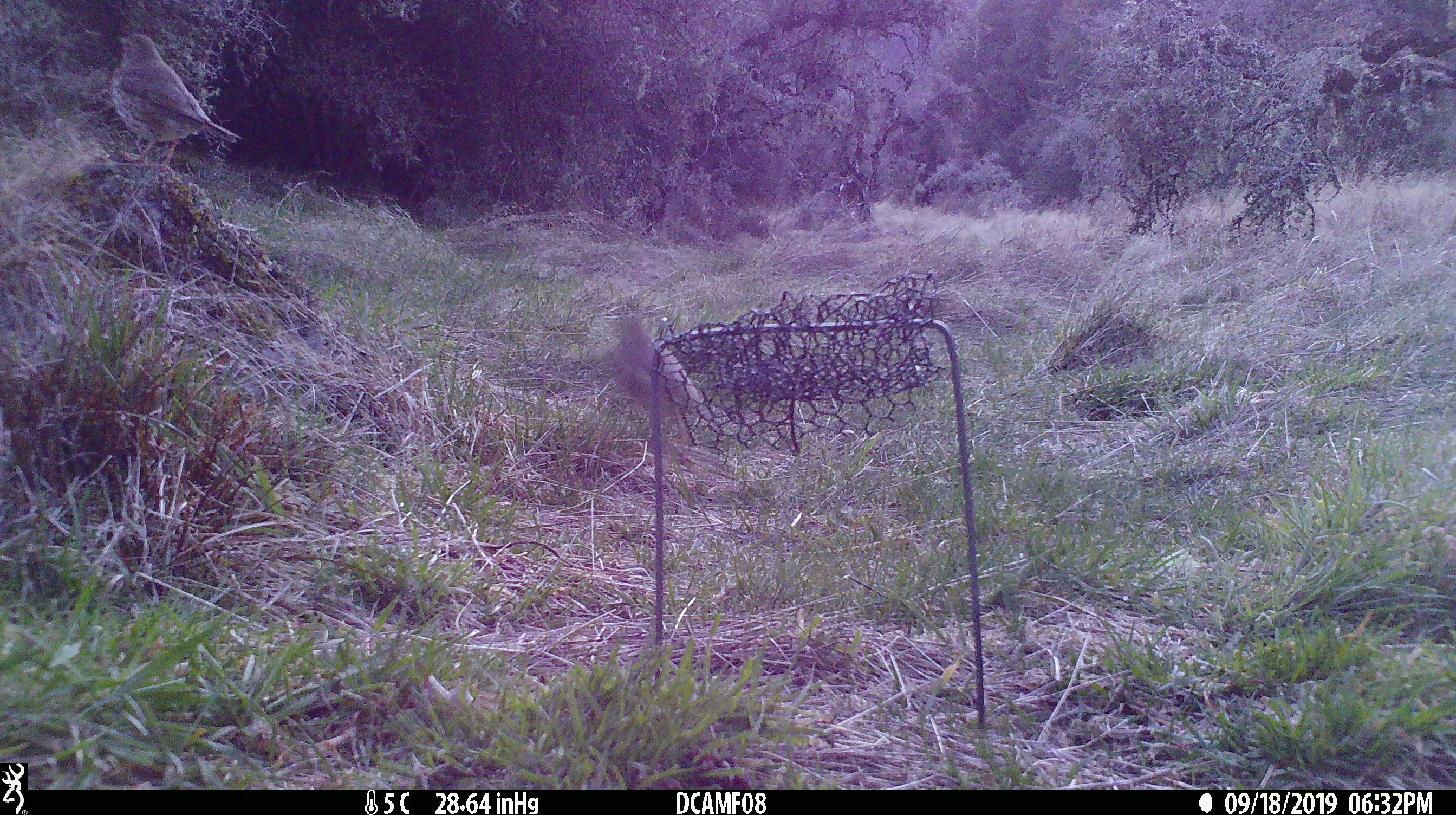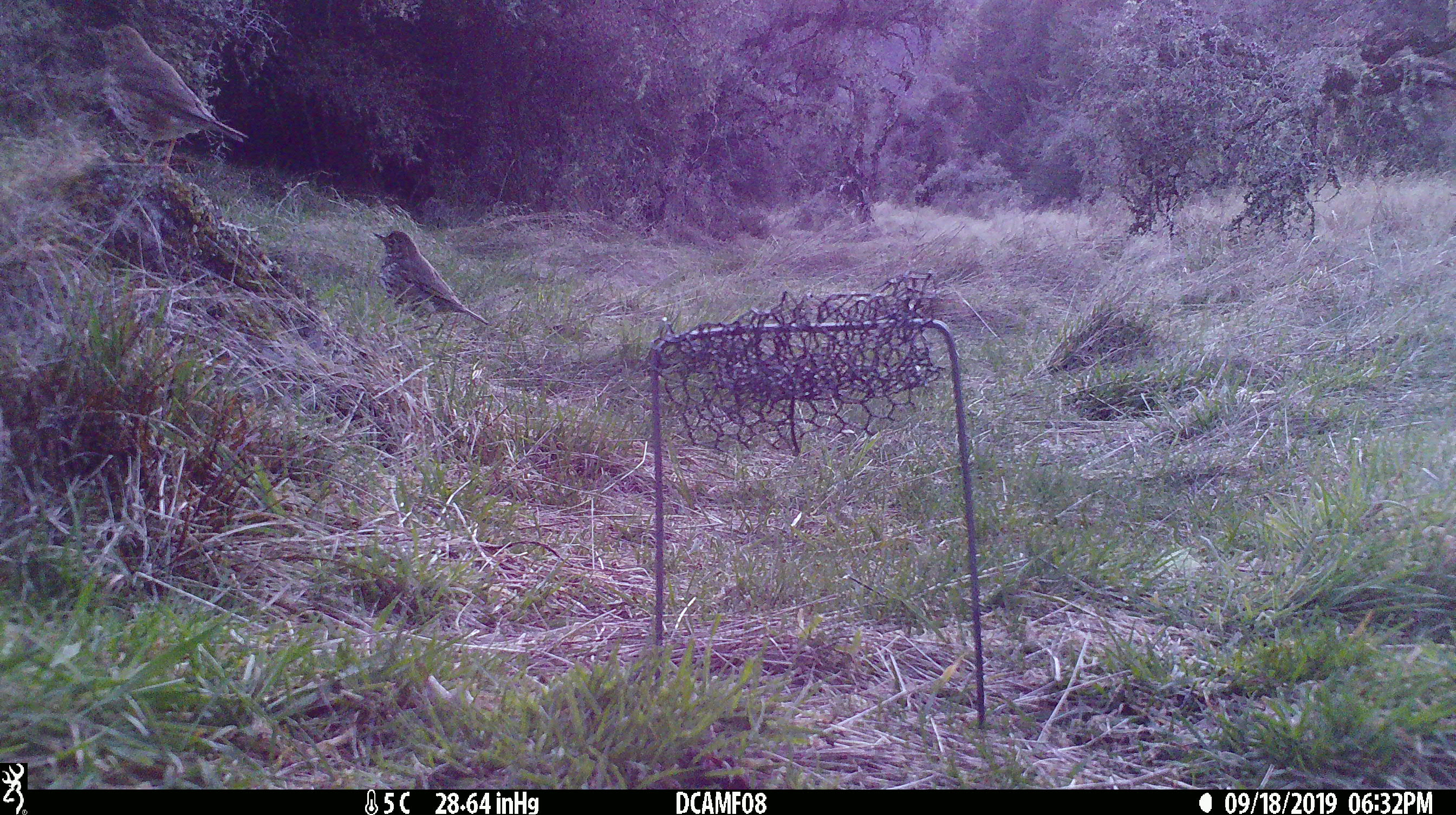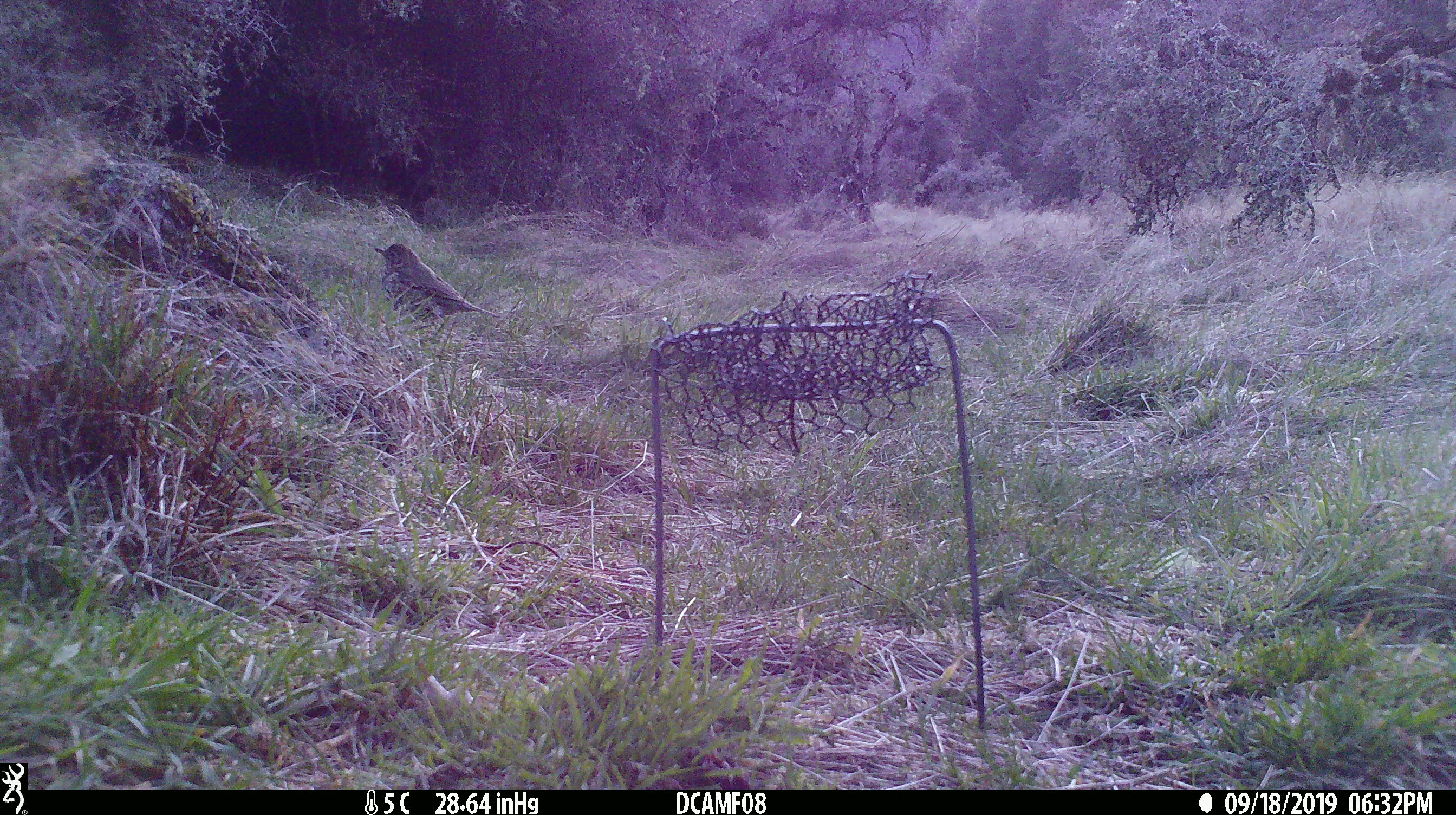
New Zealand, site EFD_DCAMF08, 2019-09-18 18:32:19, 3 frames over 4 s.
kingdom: Animalia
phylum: Chordata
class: Aves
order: Passeriformes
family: Turdidae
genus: Turdus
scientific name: Turdus philomelos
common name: song thrush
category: thrush